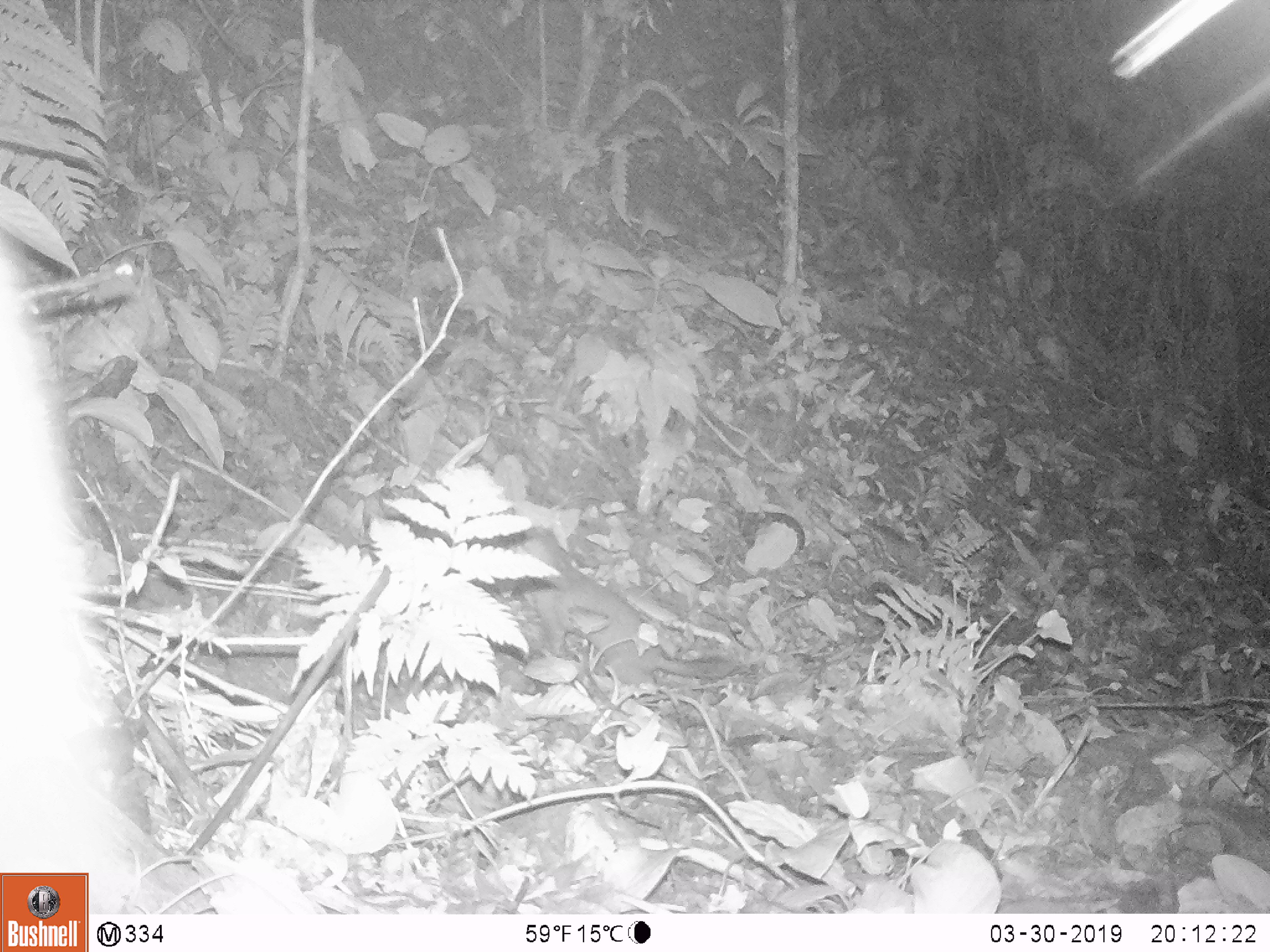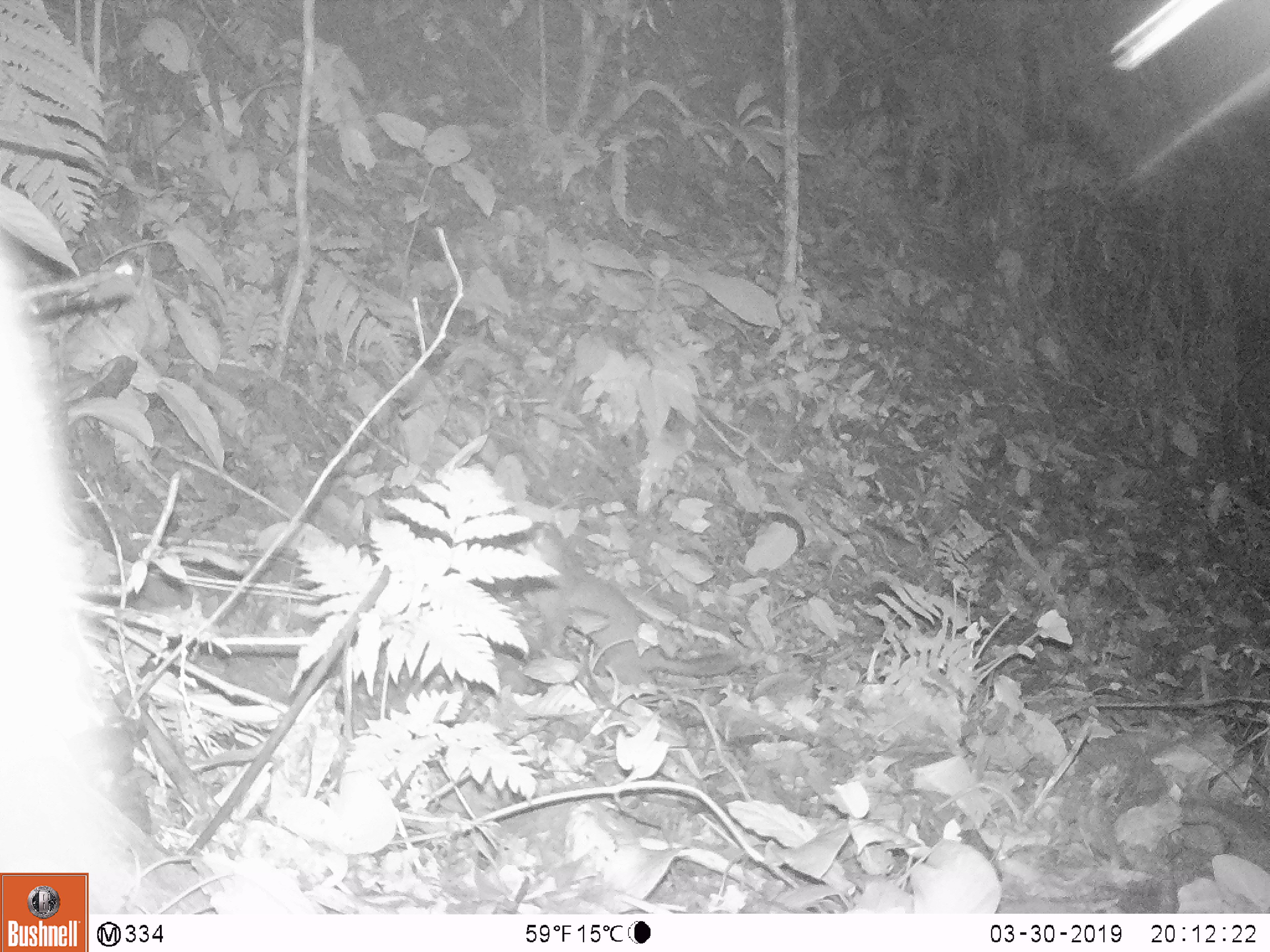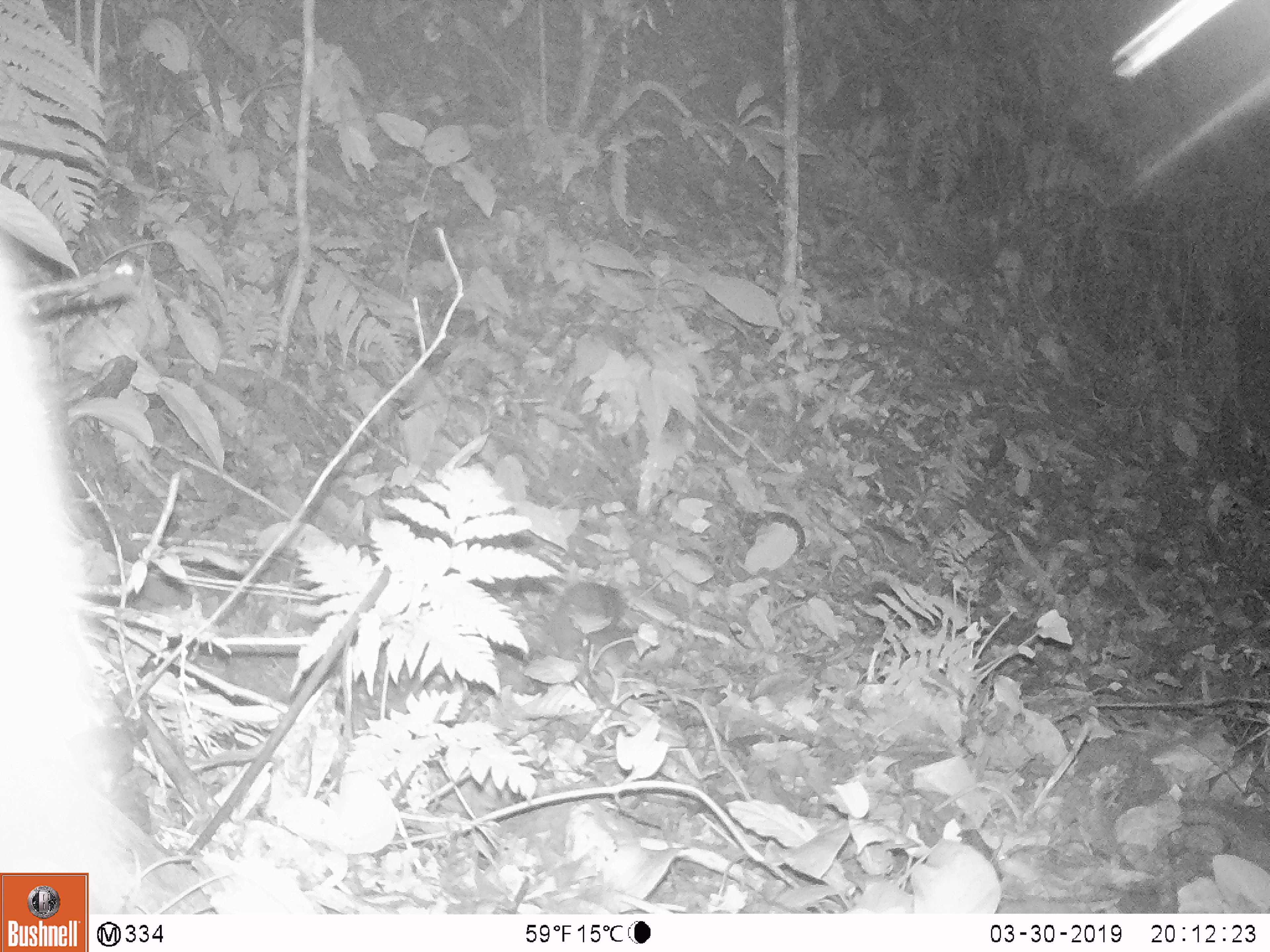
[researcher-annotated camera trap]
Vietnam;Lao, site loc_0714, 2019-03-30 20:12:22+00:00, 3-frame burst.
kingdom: Animalia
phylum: Chordata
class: Mammalia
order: Carnivora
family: Mustelidae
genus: Melogale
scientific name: Melogale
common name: ferret badger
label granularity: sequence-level